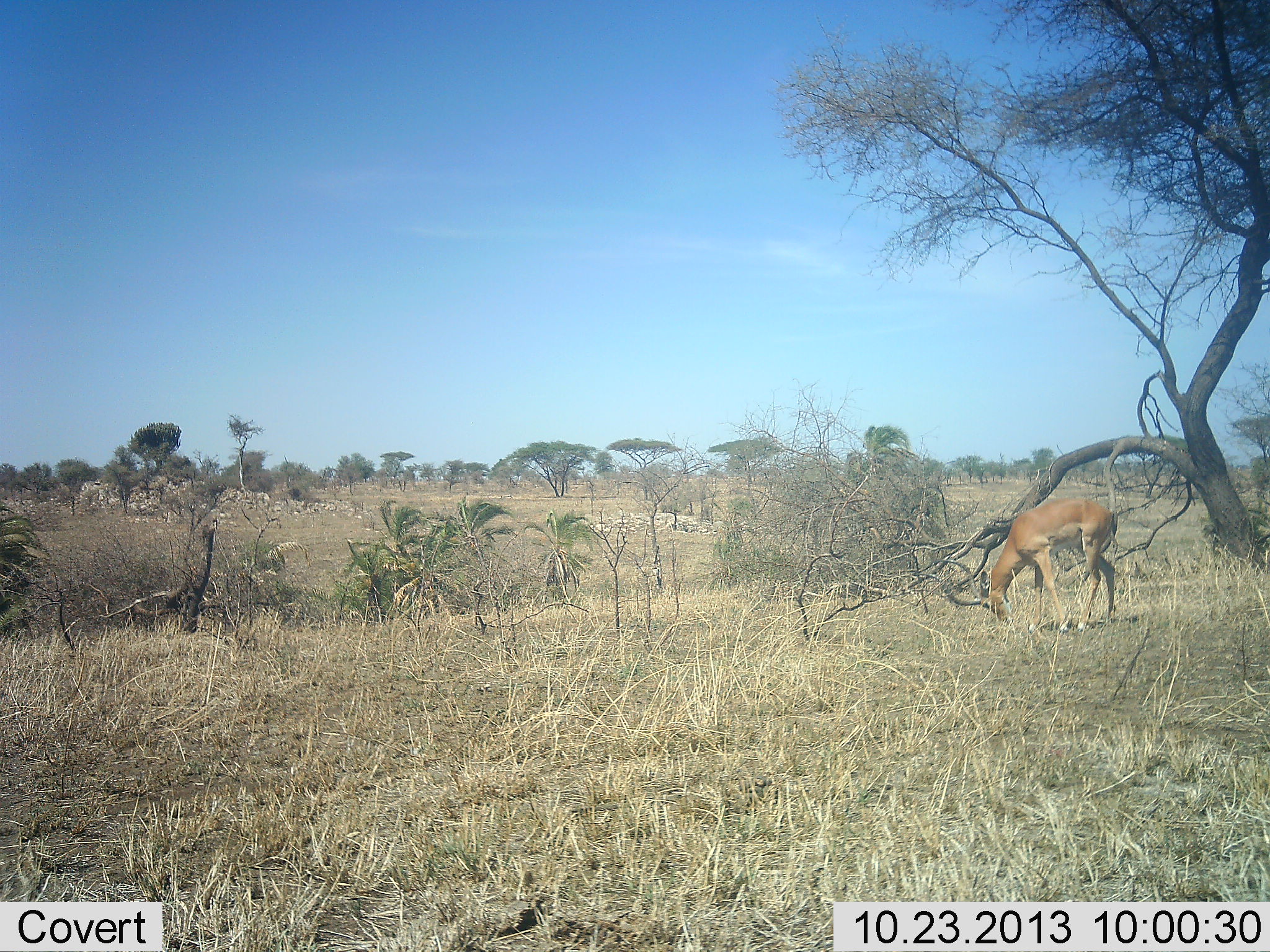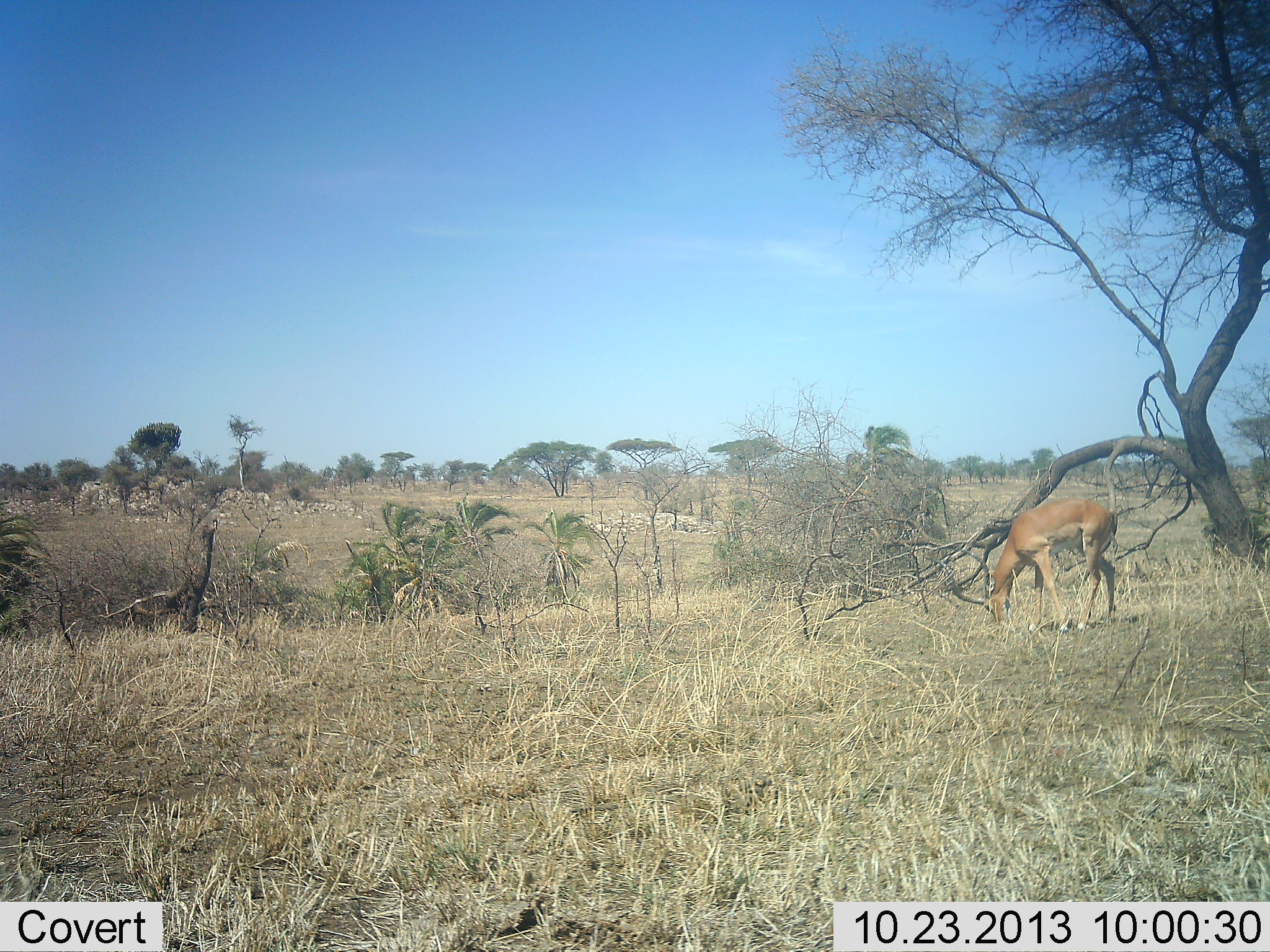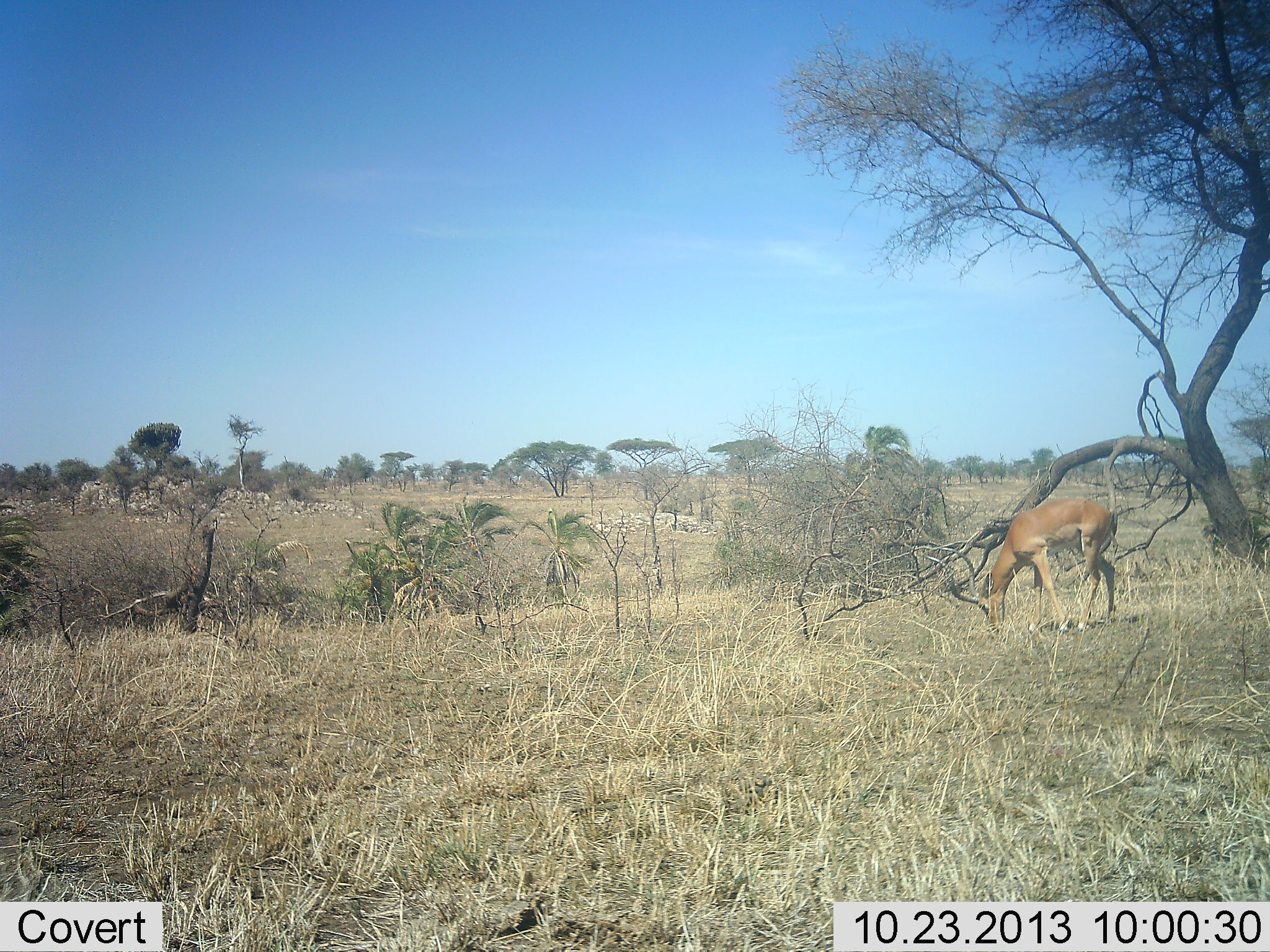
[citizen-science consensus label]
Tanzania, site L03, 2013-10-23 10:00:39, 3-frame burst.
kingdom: Animalia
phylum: Chordata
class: Mammalia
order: Artiodactyla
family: Bovidae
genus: Aepyceros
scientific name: Aepyceros melampus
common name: impala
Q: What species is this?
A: Impala (Aepyceros melampus).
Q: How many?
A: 1.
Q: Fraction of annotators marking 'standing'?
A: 10%.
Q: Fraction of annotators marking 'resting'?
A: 0%.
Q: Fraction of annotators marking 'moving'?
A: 0%.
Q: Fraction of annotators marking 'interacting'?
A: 0%.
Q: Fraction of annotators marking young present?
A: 0%.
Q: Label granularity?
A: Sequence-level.